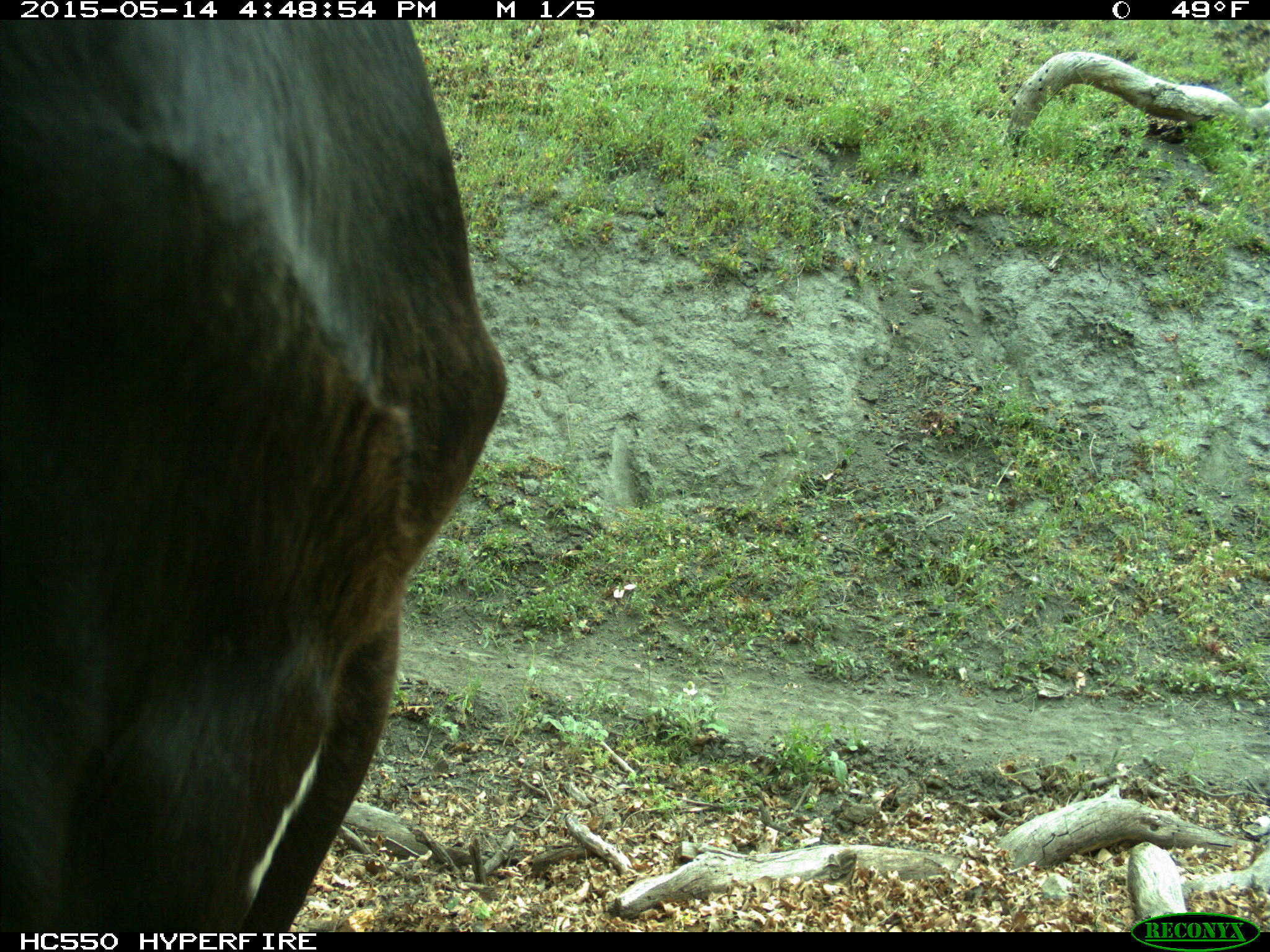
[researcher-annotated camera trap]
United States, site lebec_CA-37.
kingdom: Animalia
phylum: Chordata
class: Mammalia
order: Artiodactyla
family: Bovidae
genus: Bos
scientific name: Bos taurus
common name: domestic cow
Bos taurus (domestic cow).